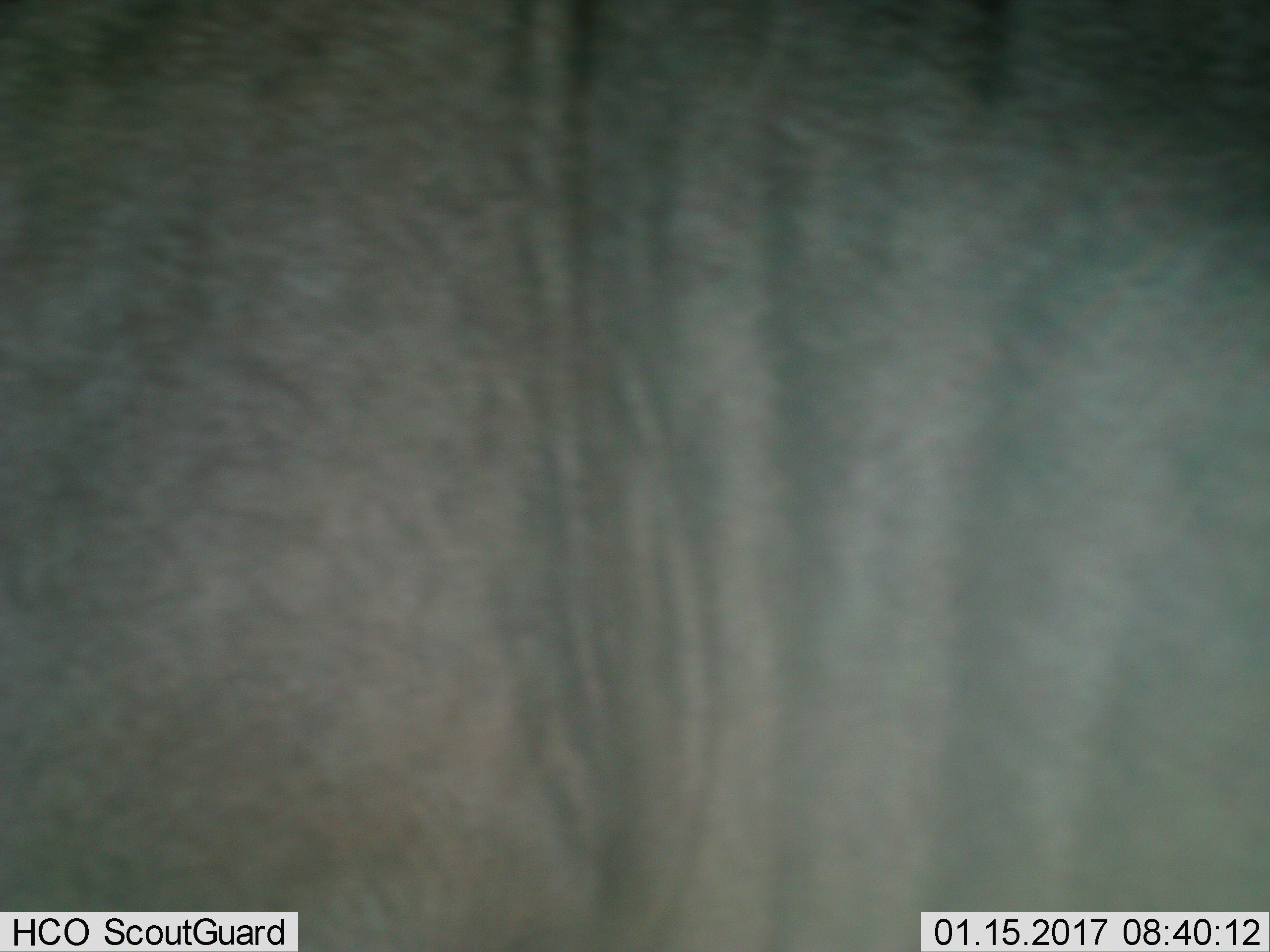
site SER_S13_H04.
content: unidentified animal